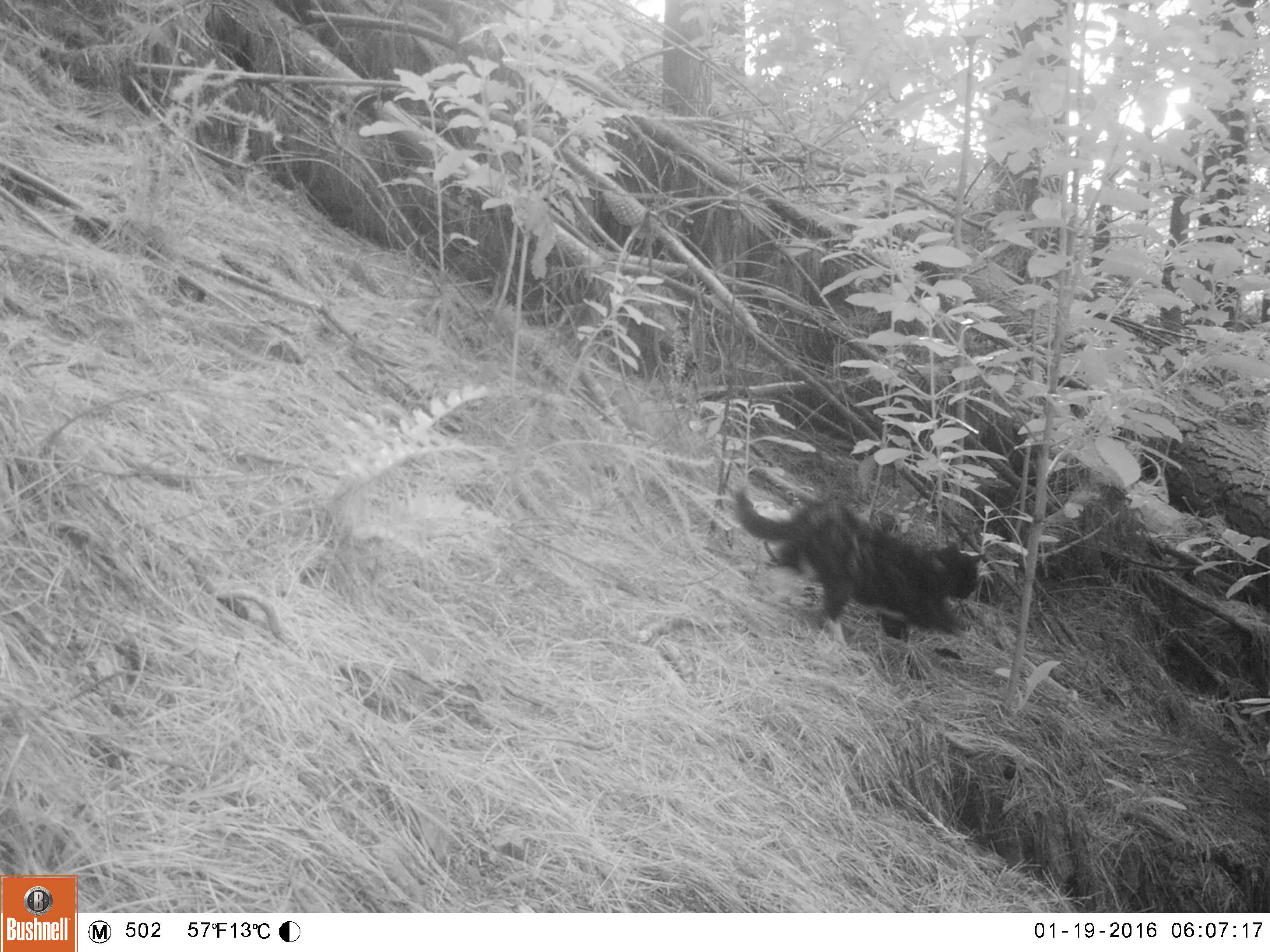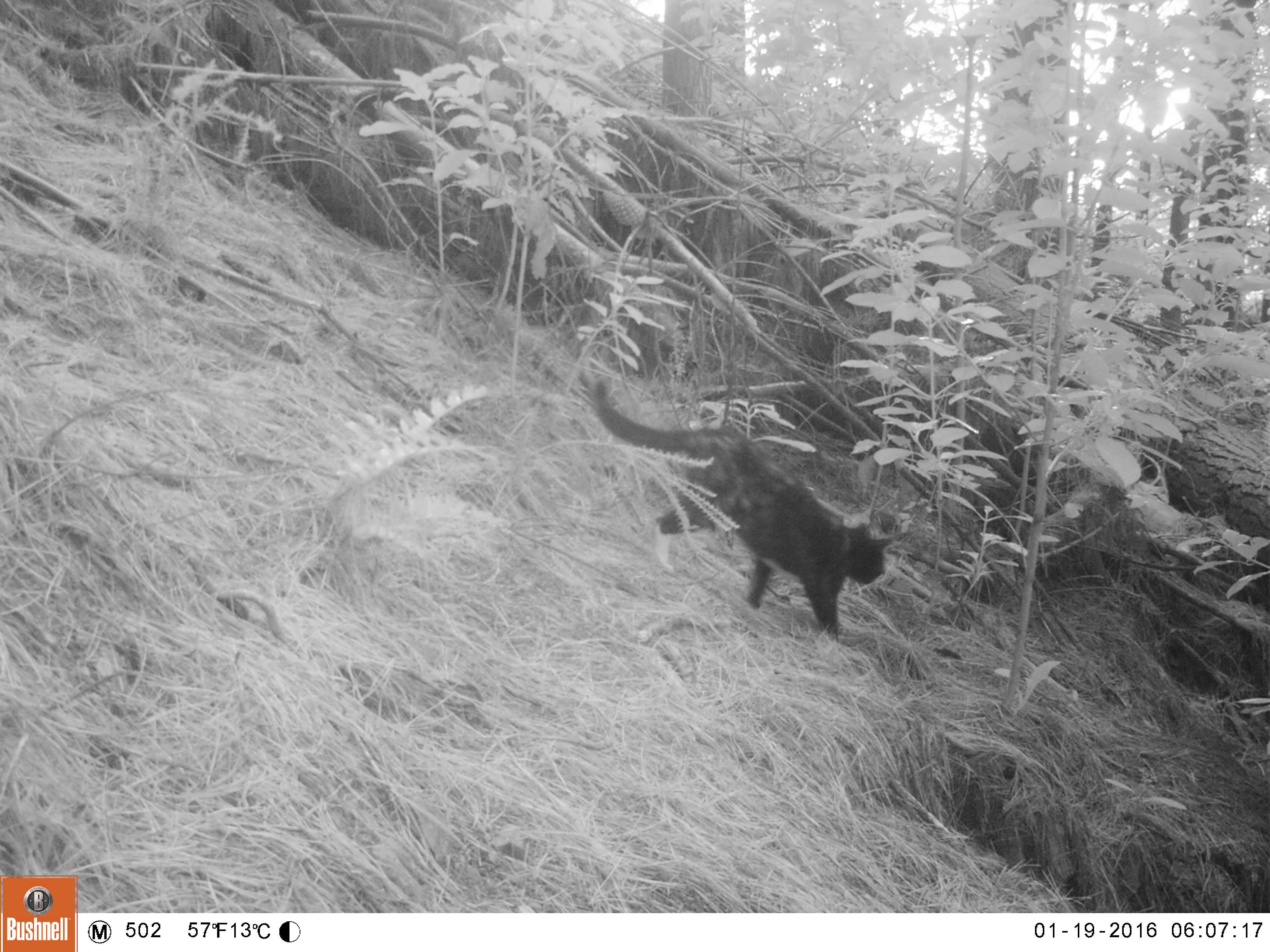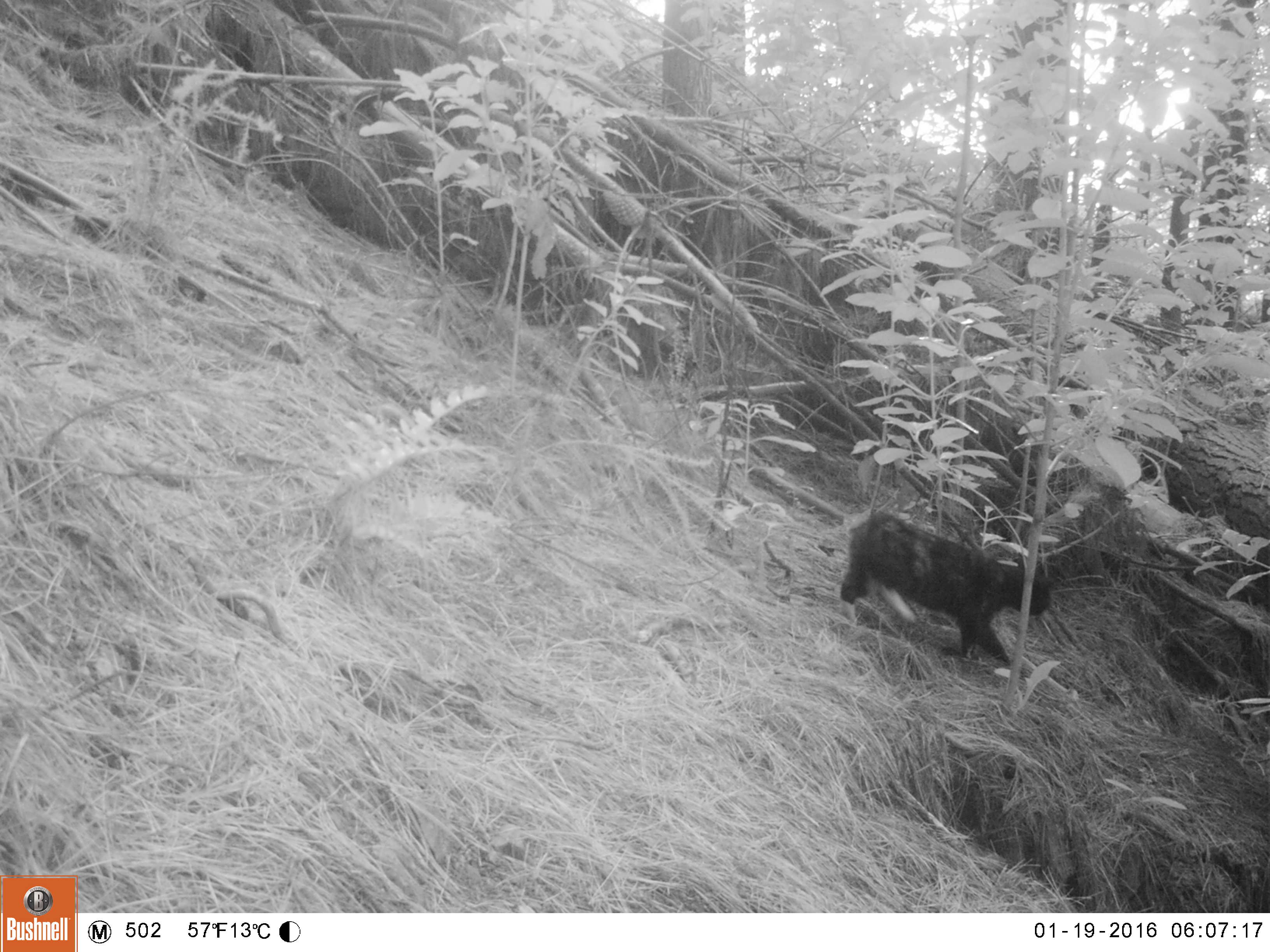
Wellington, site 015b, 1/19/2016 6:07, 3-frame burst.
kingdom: Animalia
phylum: Chordata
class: Mammalia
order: Carnivora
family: Felidae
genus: Felis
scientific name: Felis catus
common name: cat